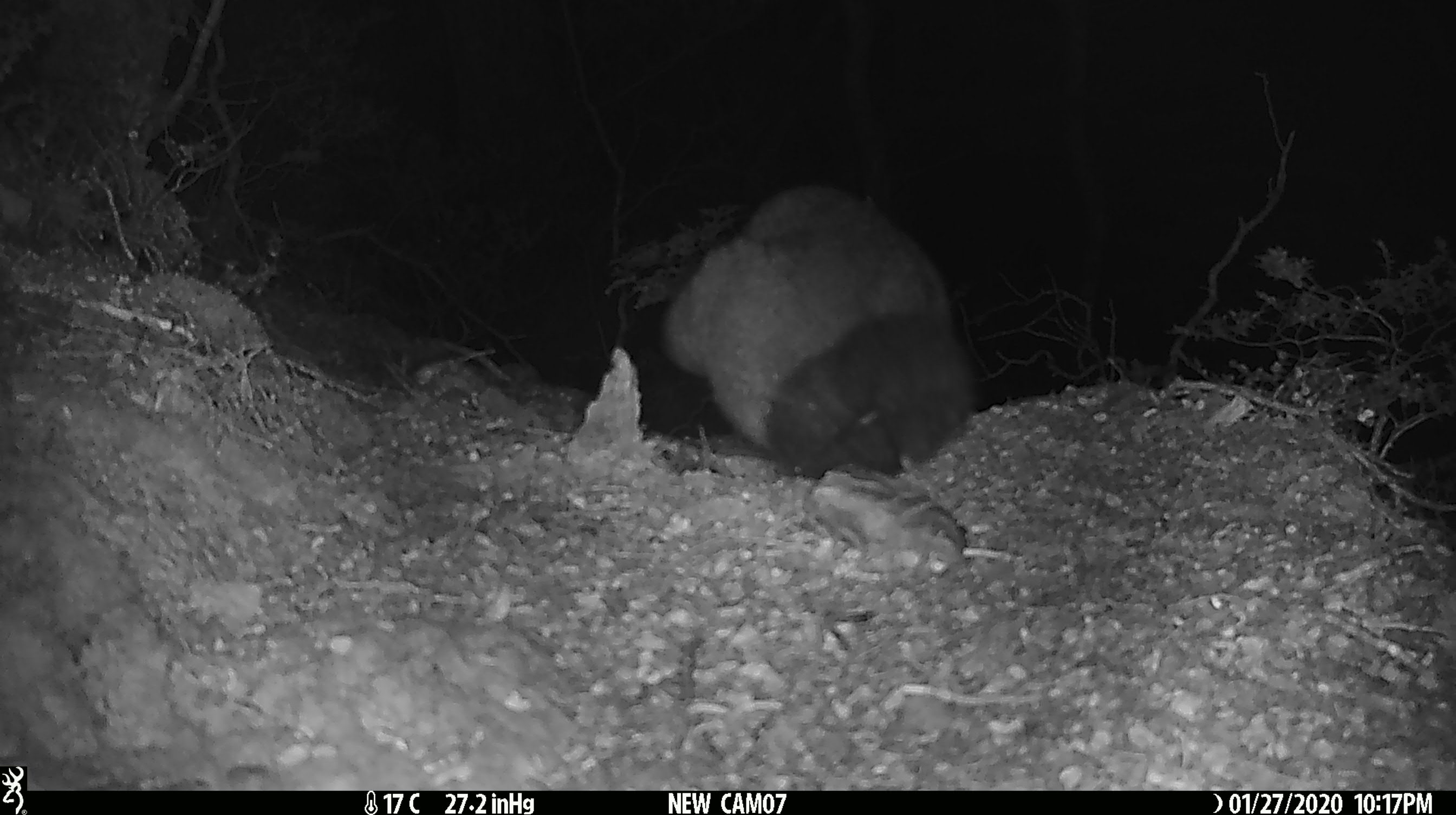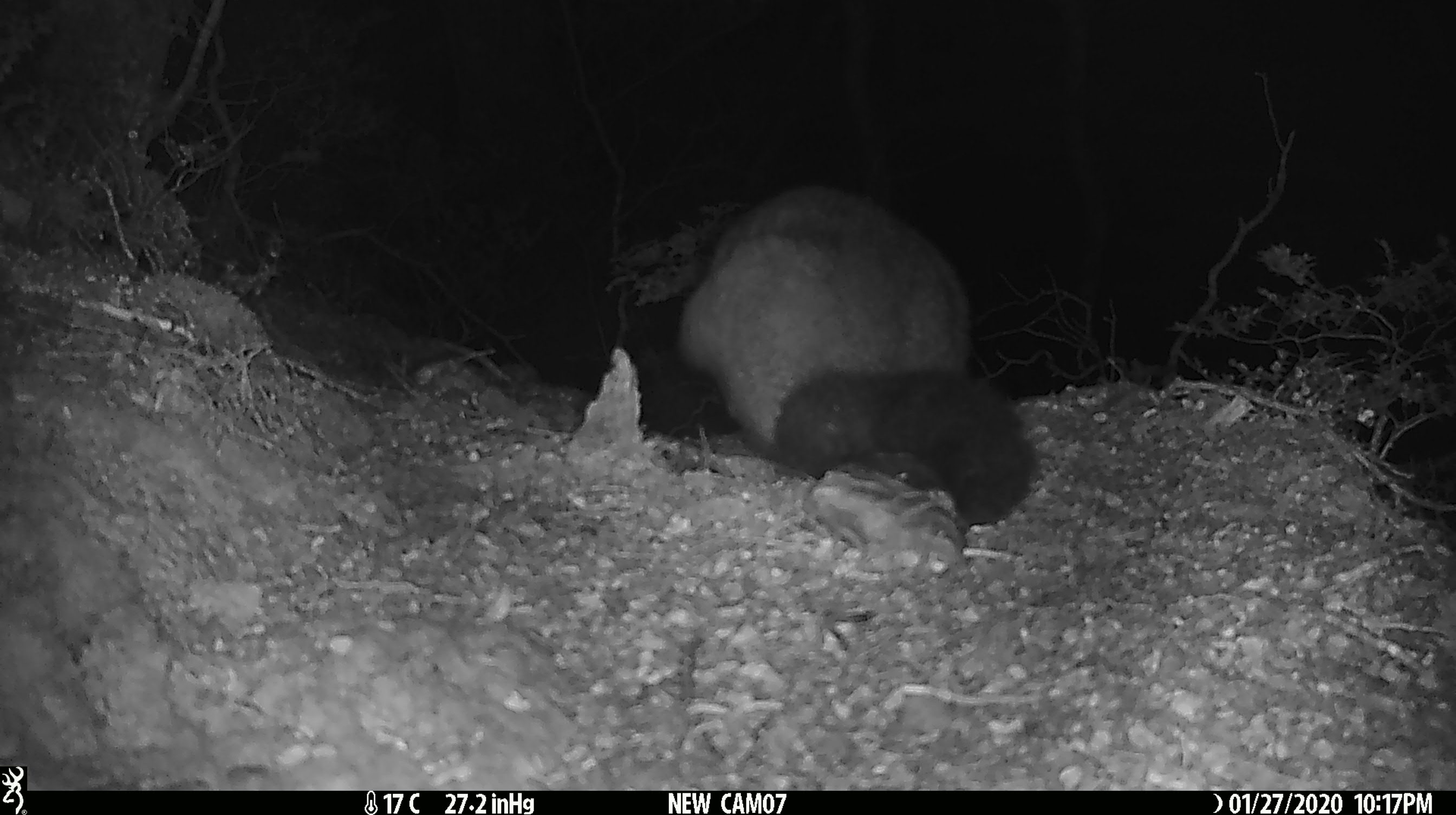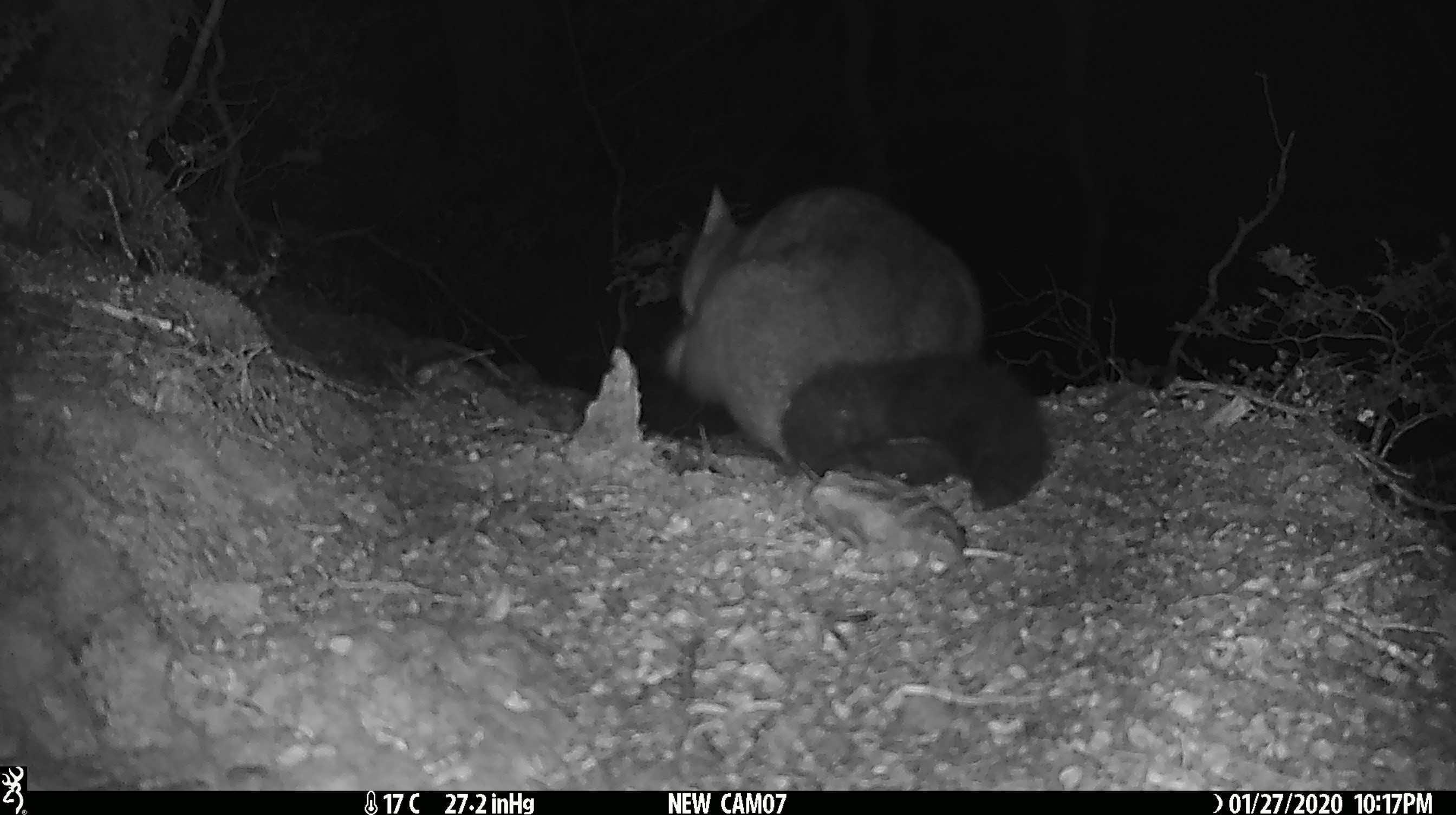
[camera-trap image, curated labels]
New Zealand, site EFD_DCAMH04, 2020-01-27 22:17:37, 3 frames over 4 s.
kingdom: Animalia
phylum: Chordata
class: Mammalia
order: Diprotodontia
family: Phalangeridae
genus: Trichosurus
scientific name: Trichosurus vulpecula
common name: common brushtail possum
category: possum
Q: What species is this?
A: Possum (common brushtail possum) (Trichosurus vulpecula).